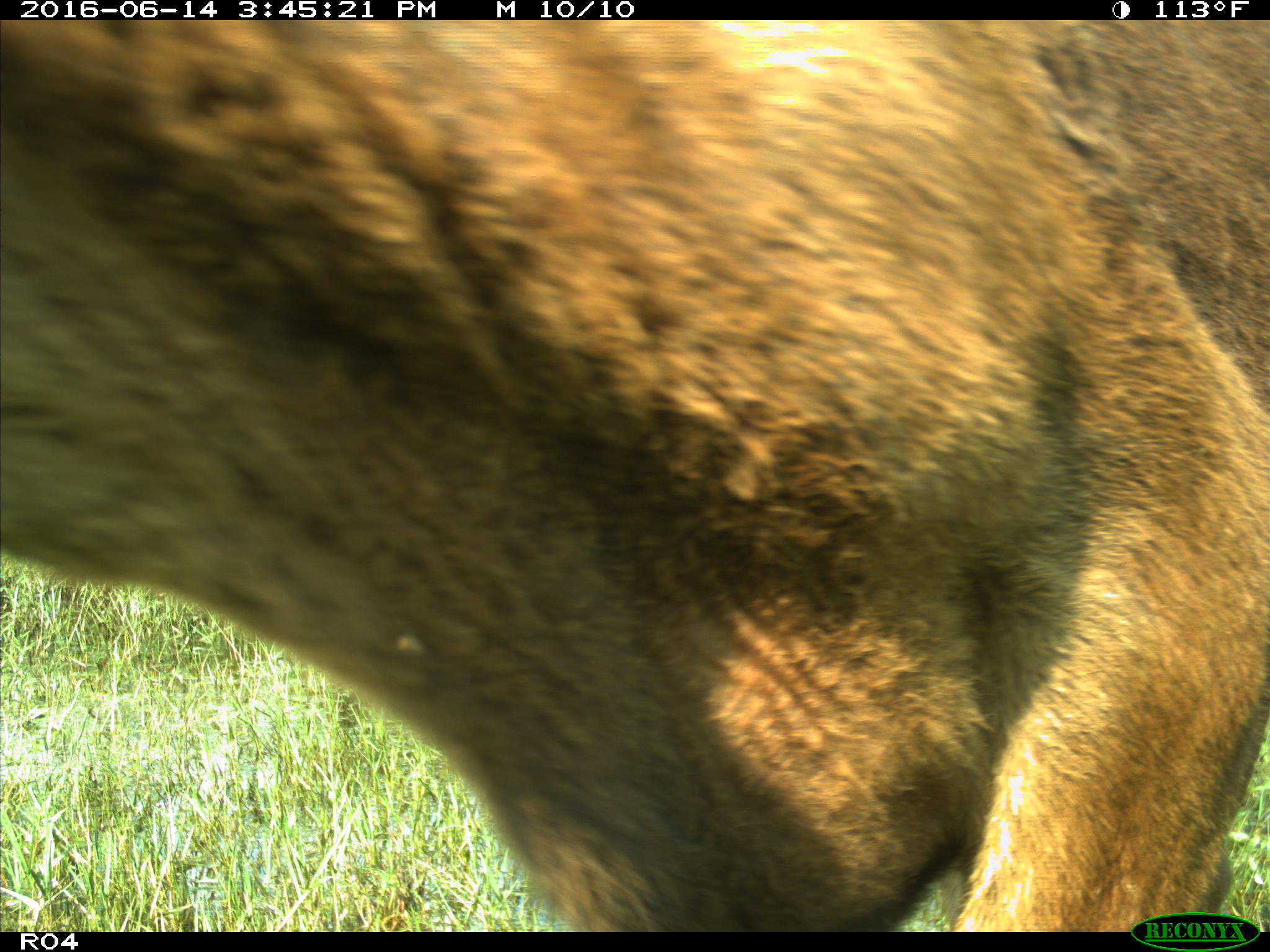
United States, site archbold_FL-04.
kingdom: Animalia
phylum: Chordata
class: Mammalia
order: Artiodactyla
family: Bovidae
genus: Bos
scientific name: Bos taurus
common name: domestic cow